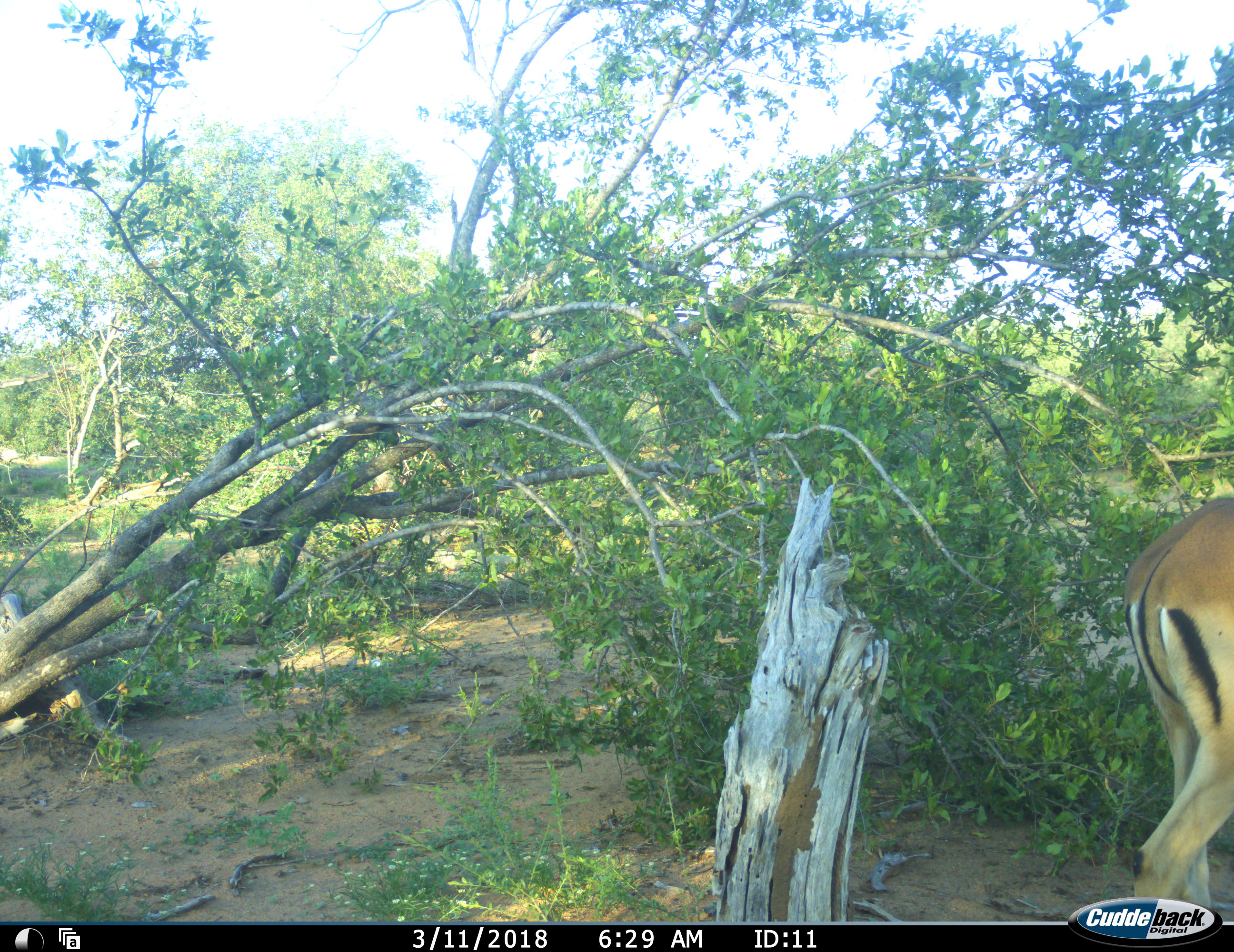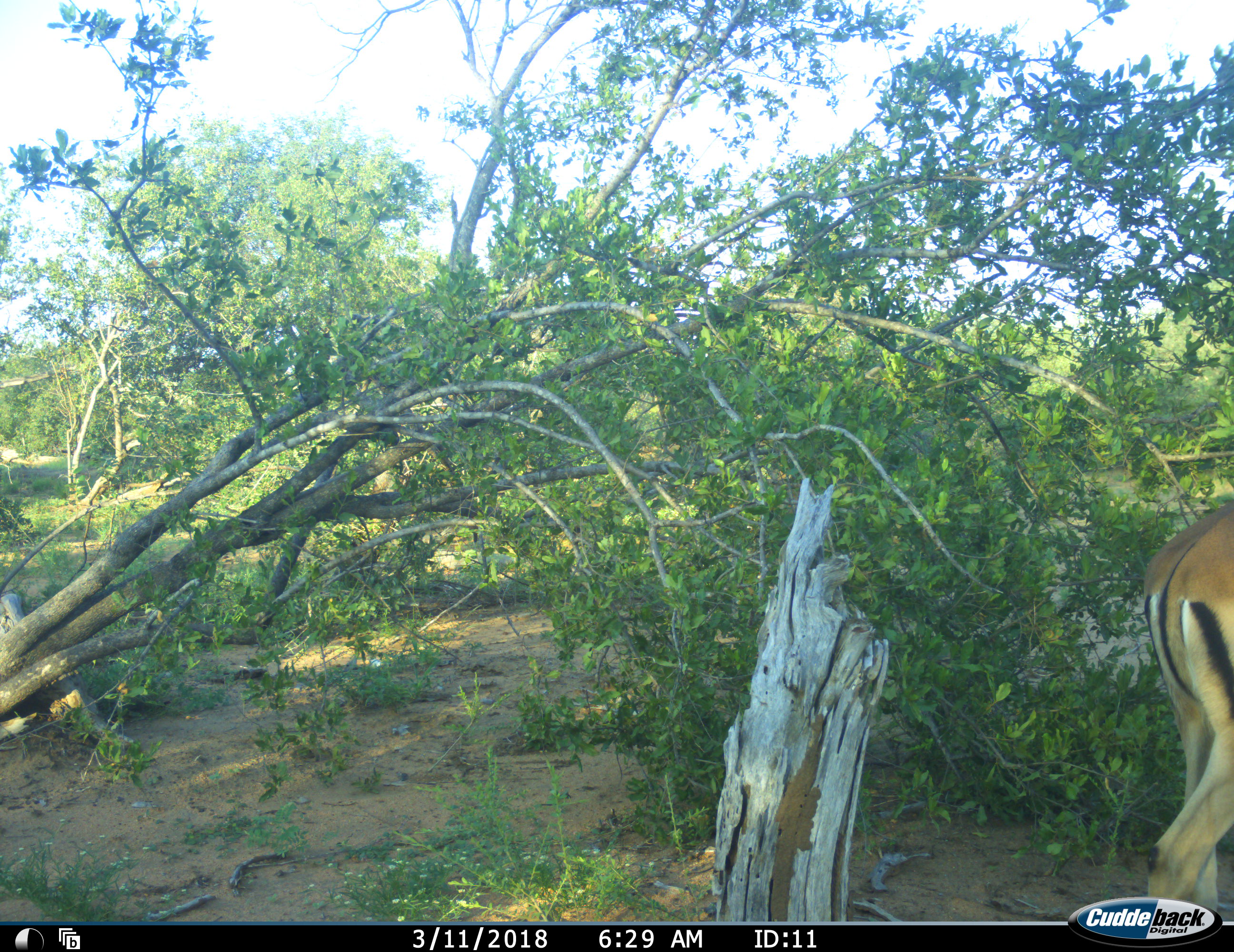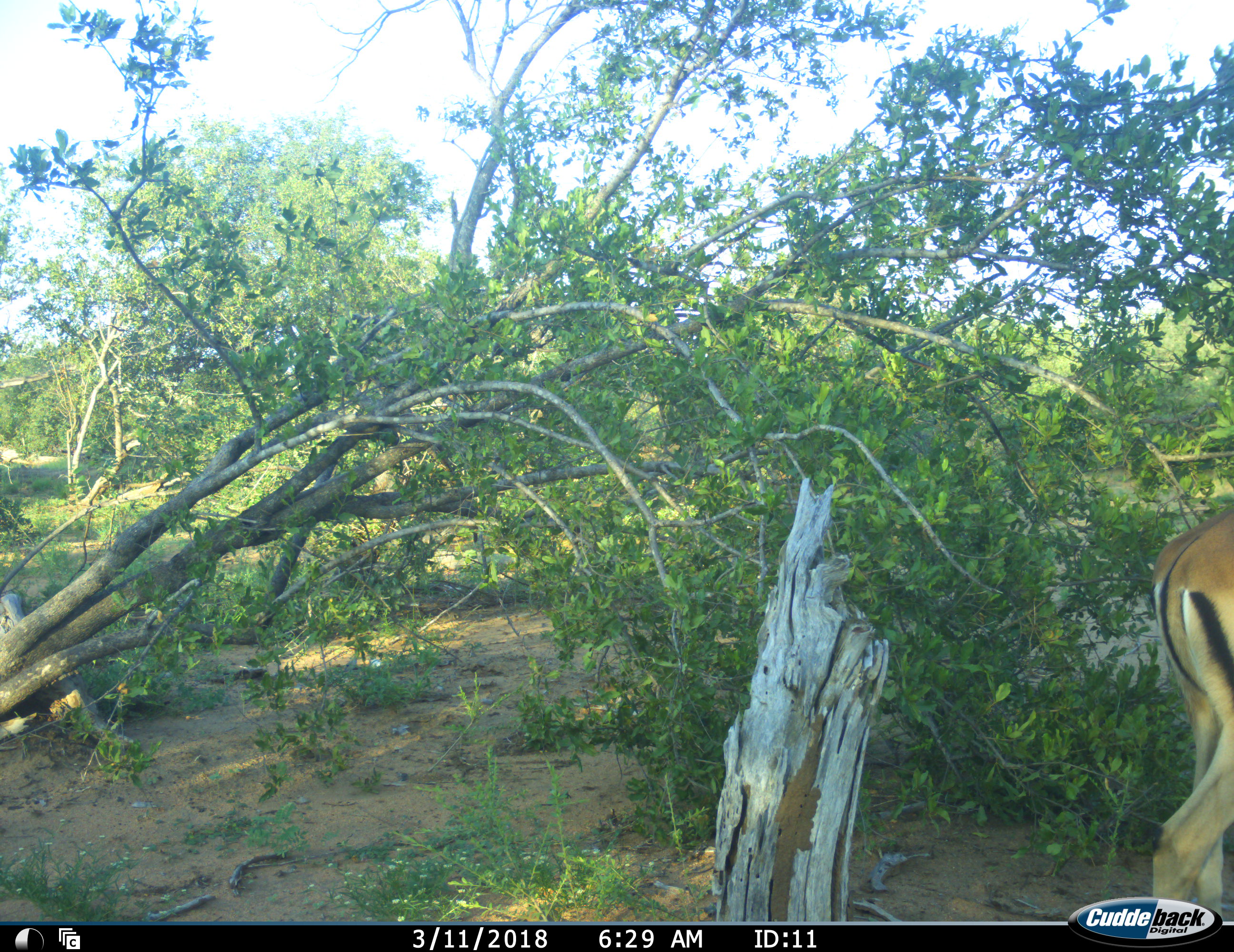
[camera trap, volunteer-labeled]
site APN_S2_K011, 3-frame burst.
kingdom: Animalia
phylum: Chordata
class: Mammalia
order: Artiodactyla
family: Bovidae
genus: Aepyceros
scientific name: Aepyceros melampus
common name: impala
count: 1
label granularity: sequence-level